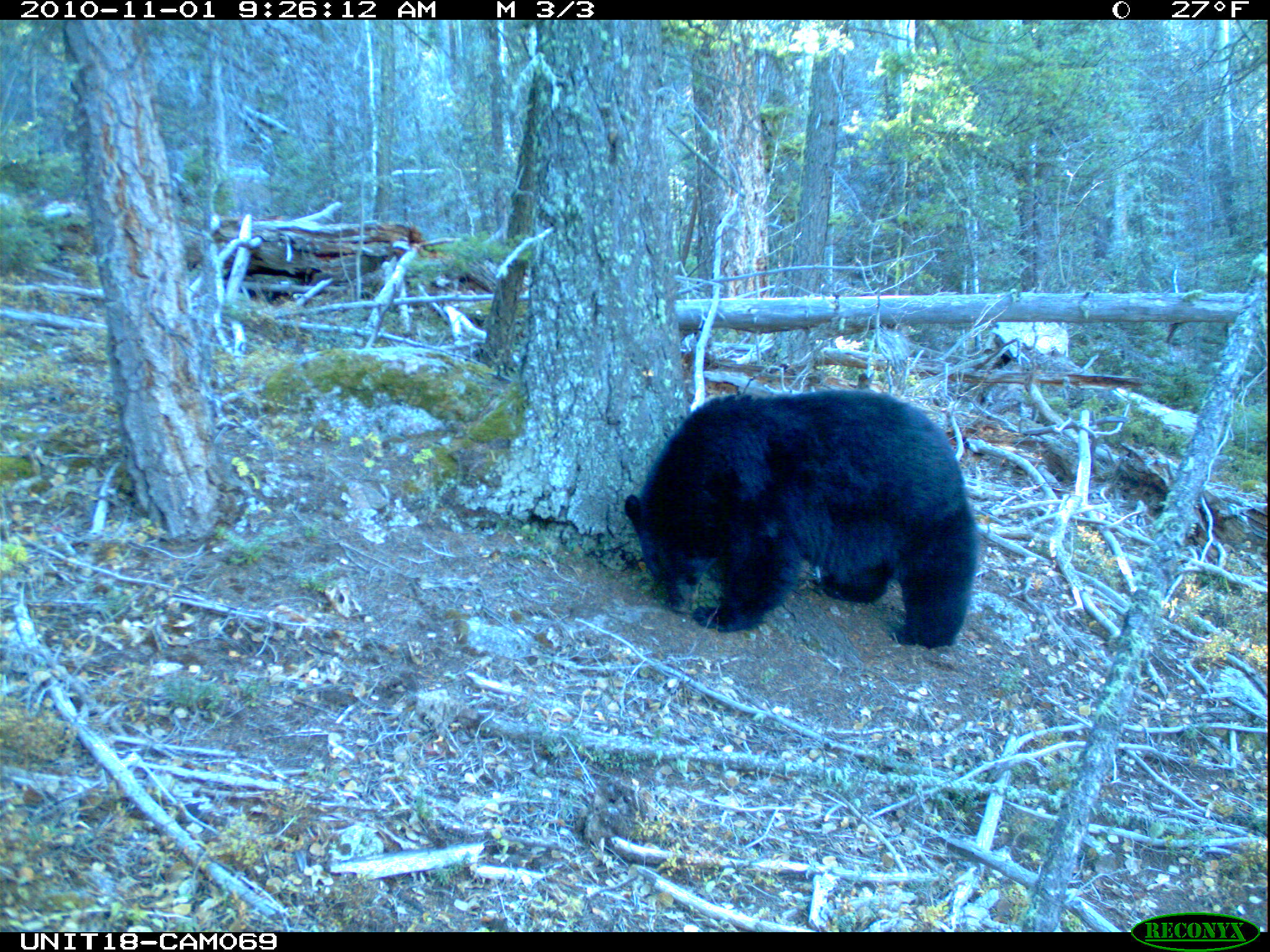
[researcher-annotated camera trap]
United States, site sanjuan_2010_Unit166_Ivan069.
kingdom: Animalia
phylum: Chordata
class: Mammalia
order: Carnivora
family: Ursidae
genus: Ursus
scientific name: Ursus americanus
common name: american black bear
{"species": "Ursus americanus (american black bear)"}